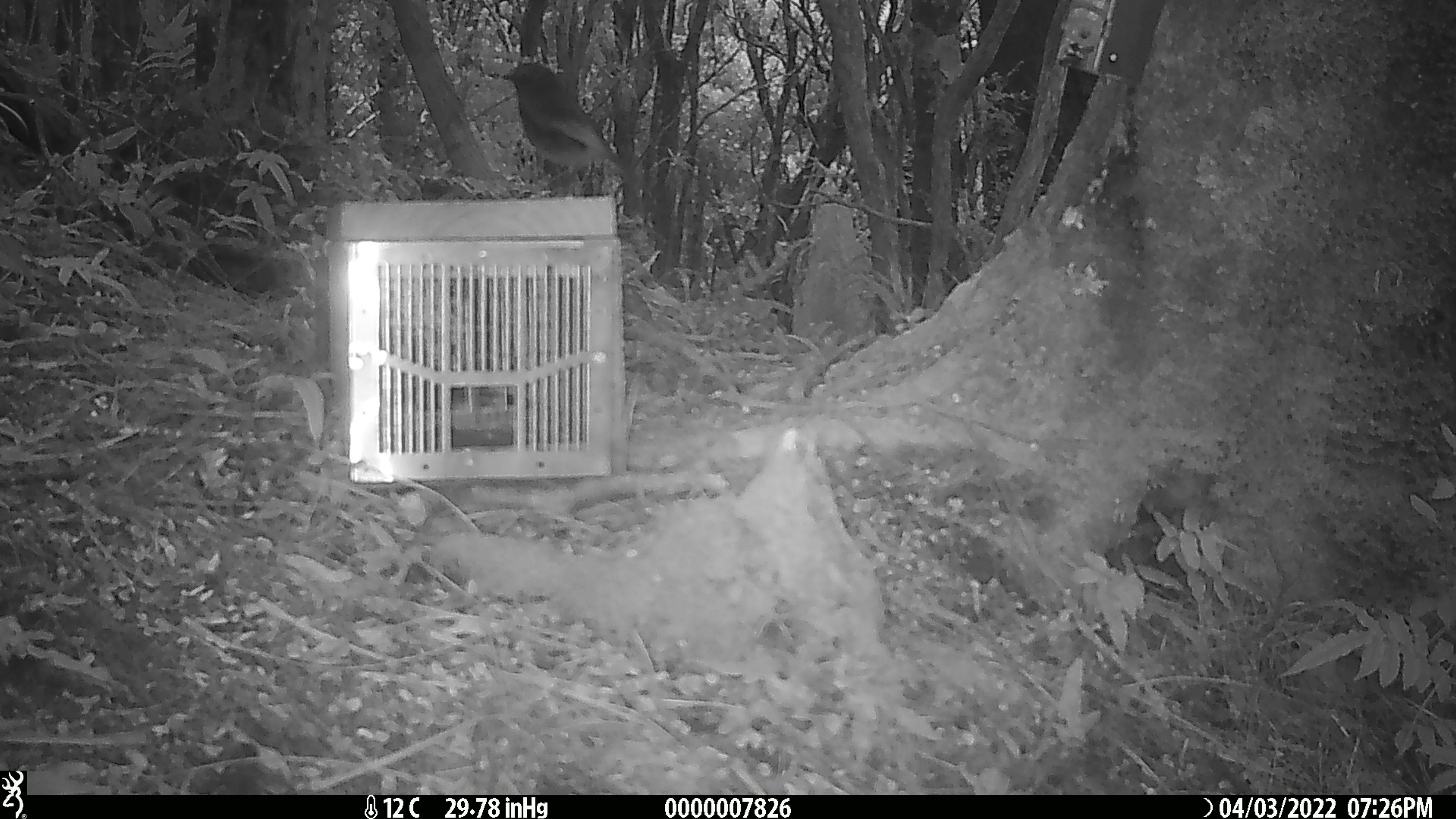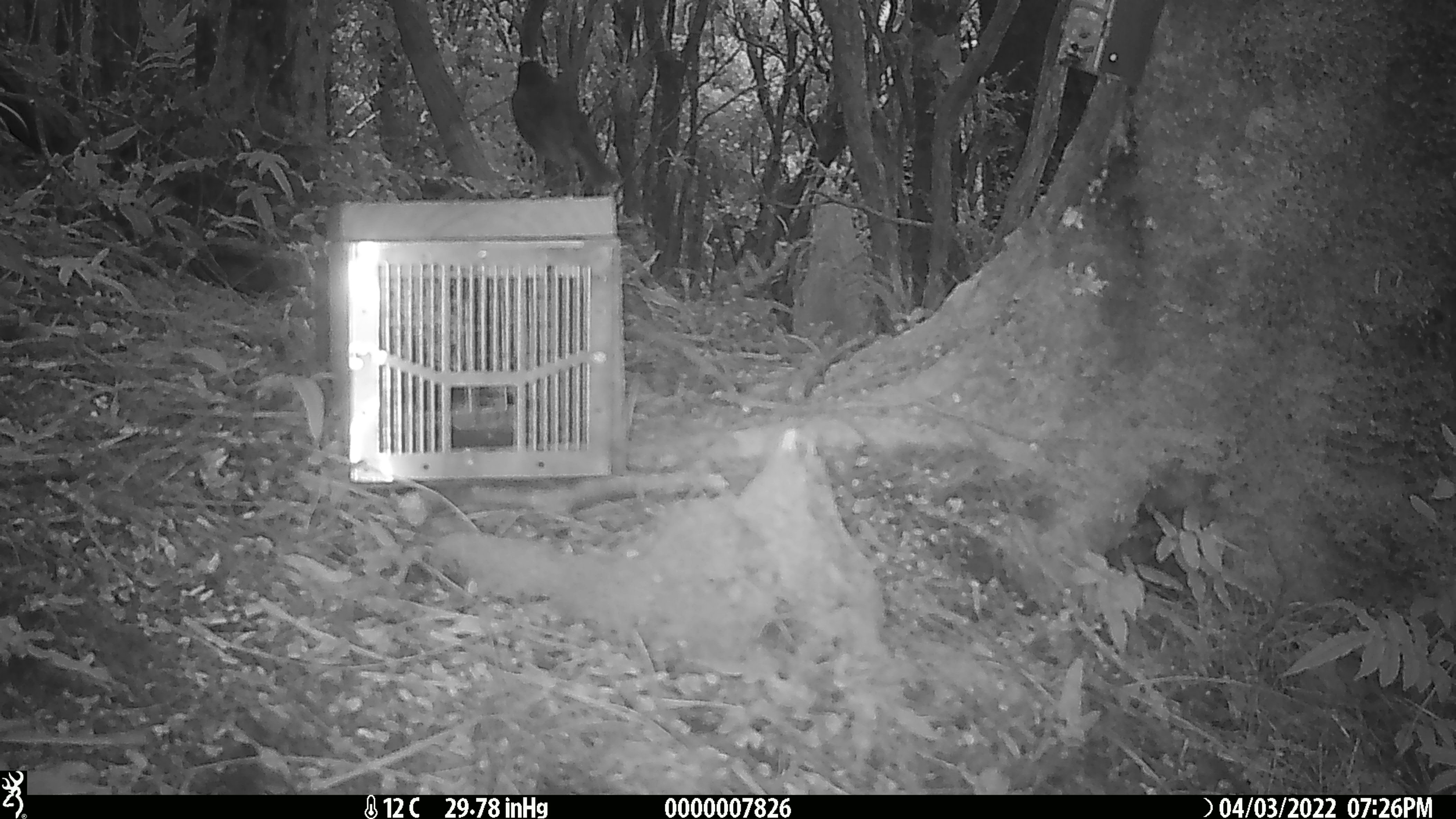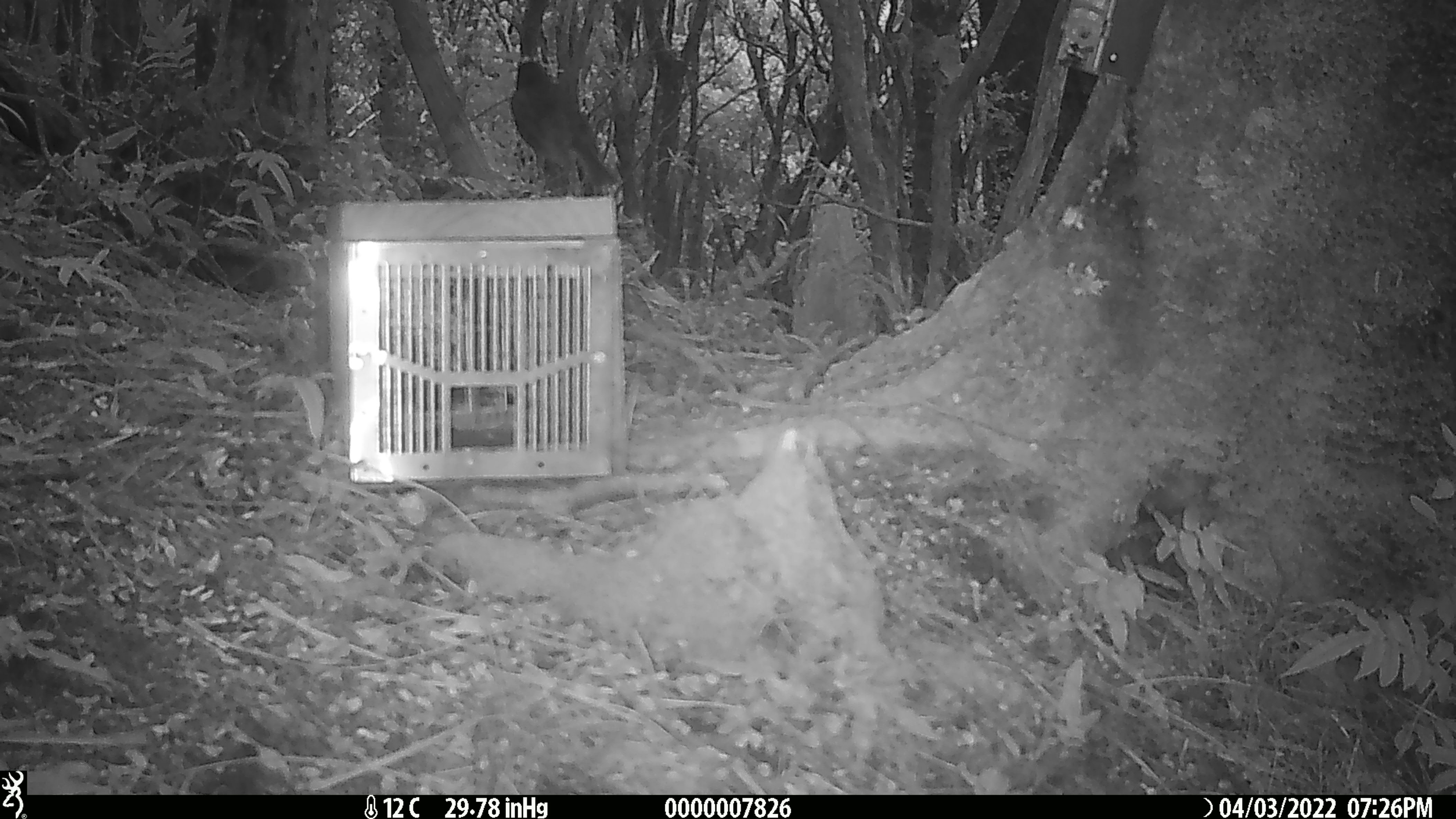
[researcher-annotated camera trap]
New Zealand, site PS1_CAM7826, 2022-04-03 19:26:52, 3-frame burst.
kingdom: Animalia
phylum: Chordata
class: Aves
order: Passeriformes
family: Petroicidae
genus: Petroica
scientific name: Petroica australis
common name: new zealand robin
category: robin